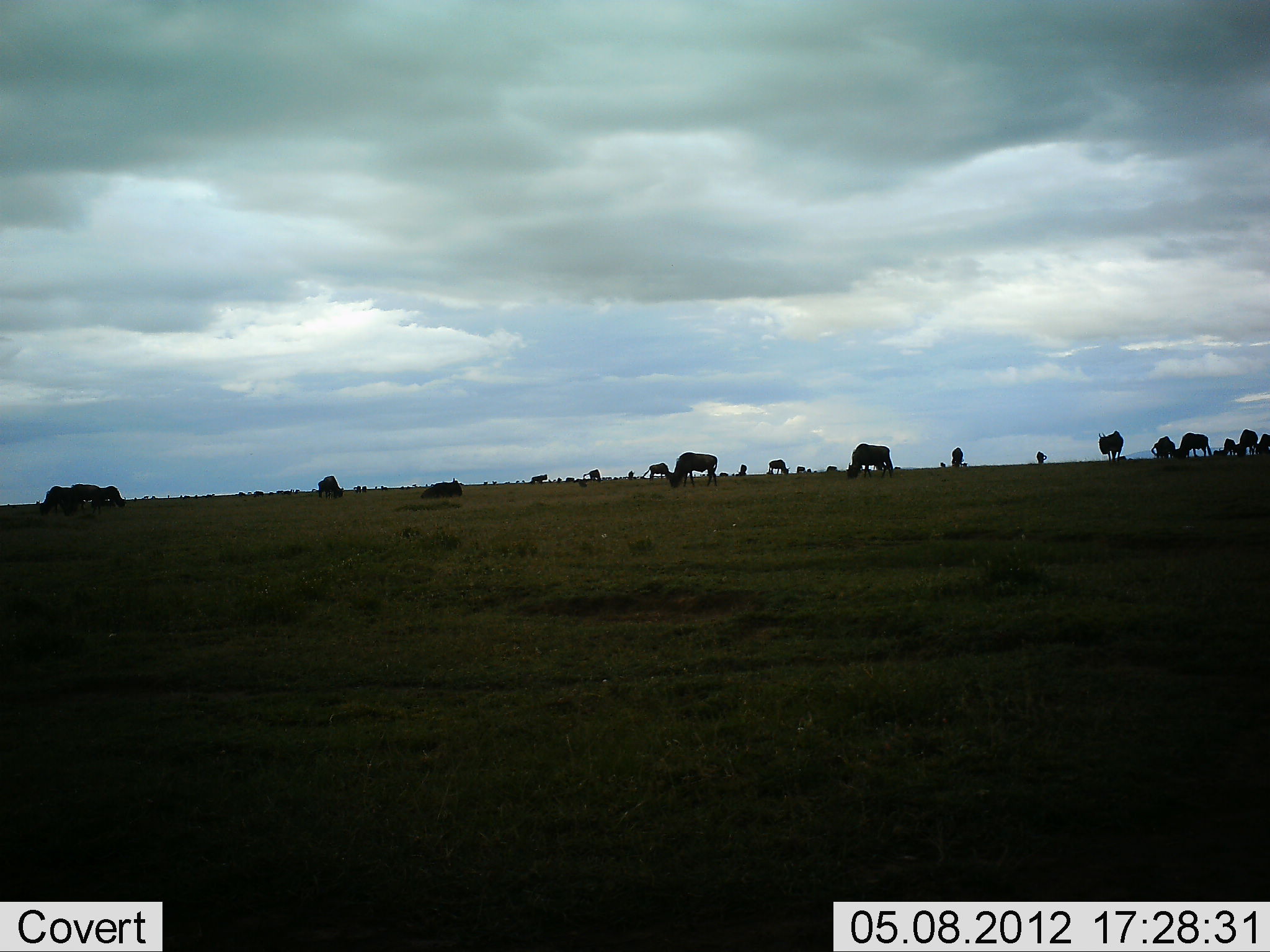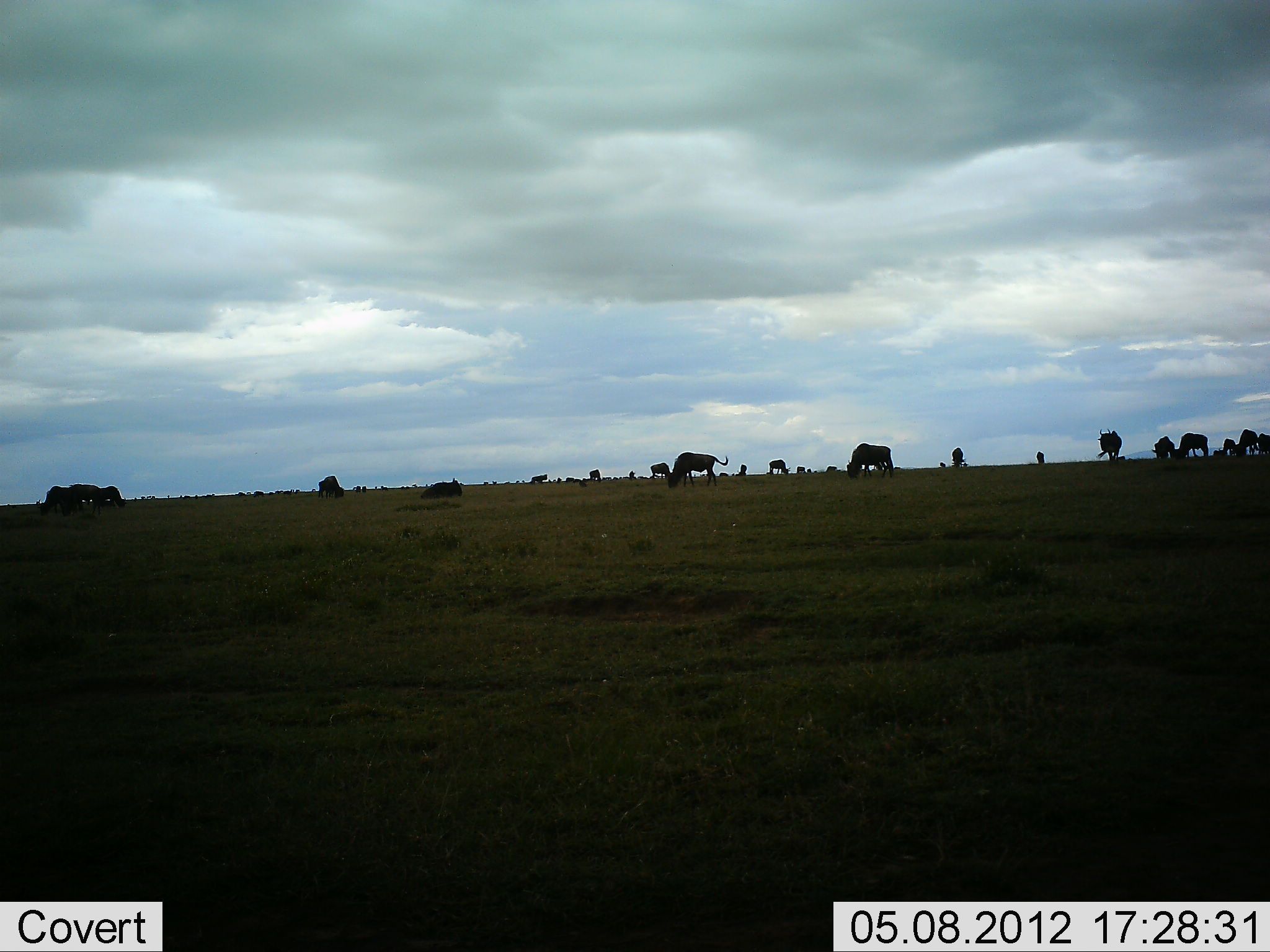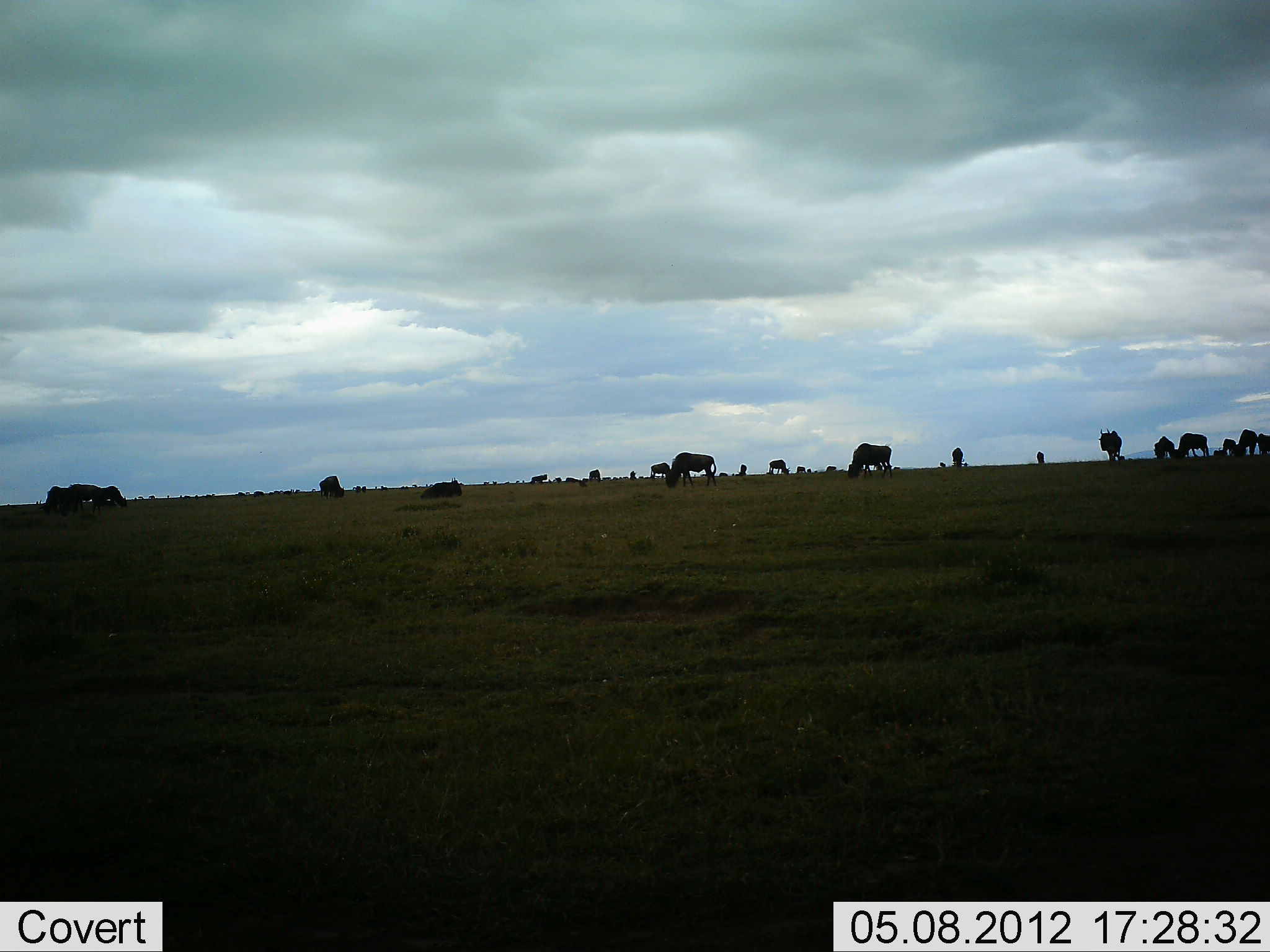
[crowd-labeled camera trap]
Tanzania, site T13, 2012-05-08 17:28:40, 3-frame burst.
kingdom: Animalia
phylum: Chordata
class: Mammalia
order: Artiodactyla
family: Bovidae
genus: Connochaetes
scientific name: Connochaetes taurinus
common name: blue wildebeest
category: wildebeest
Wildebeest (blue wildebeest) (Connochaetes taurinus), count 11-50. Behavior (volunteer vote fractions): standing 40%, resting 10%, moving 10%, interacting 0%. Young present (vote fraction): 0%. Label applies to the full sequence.